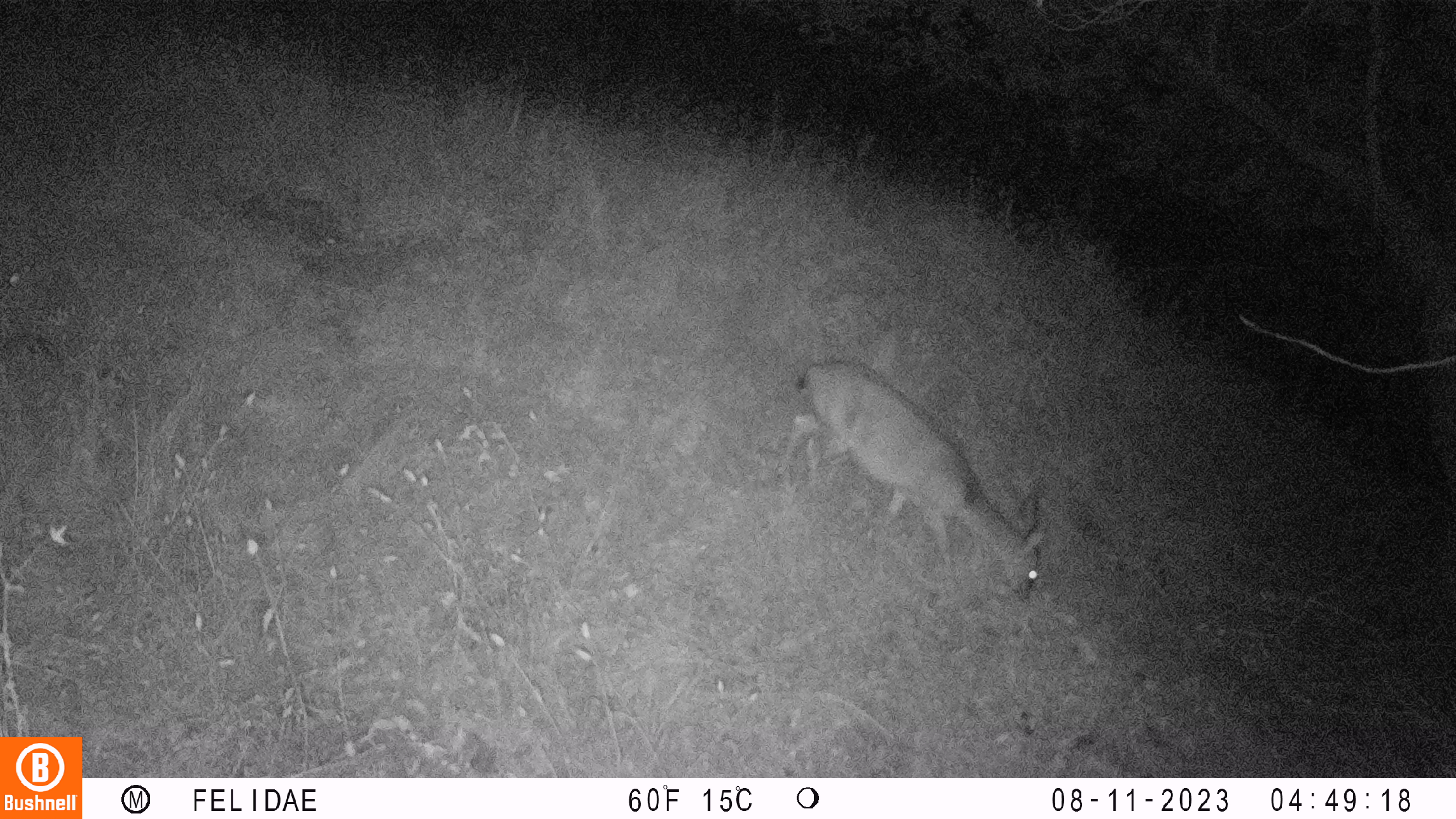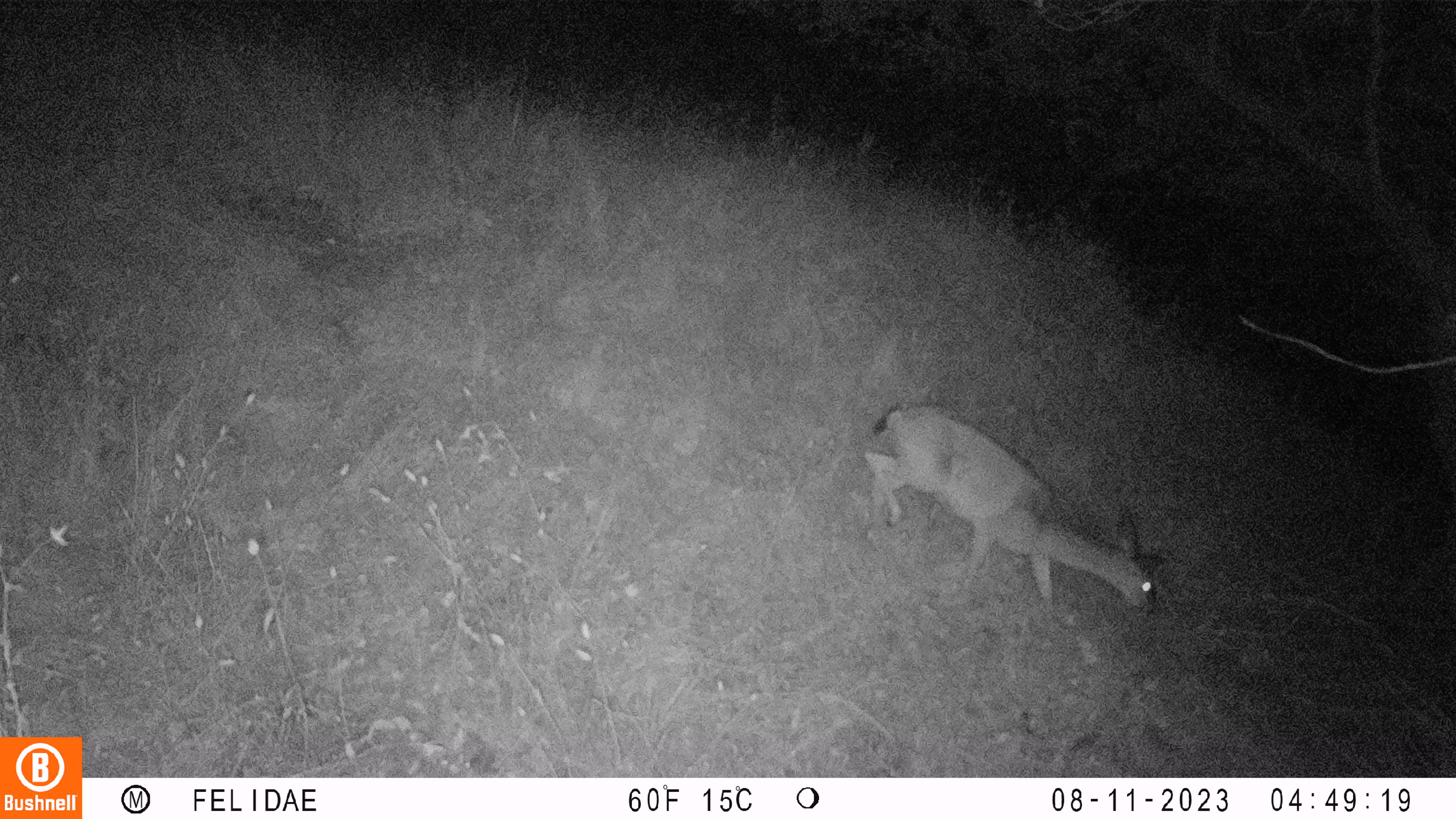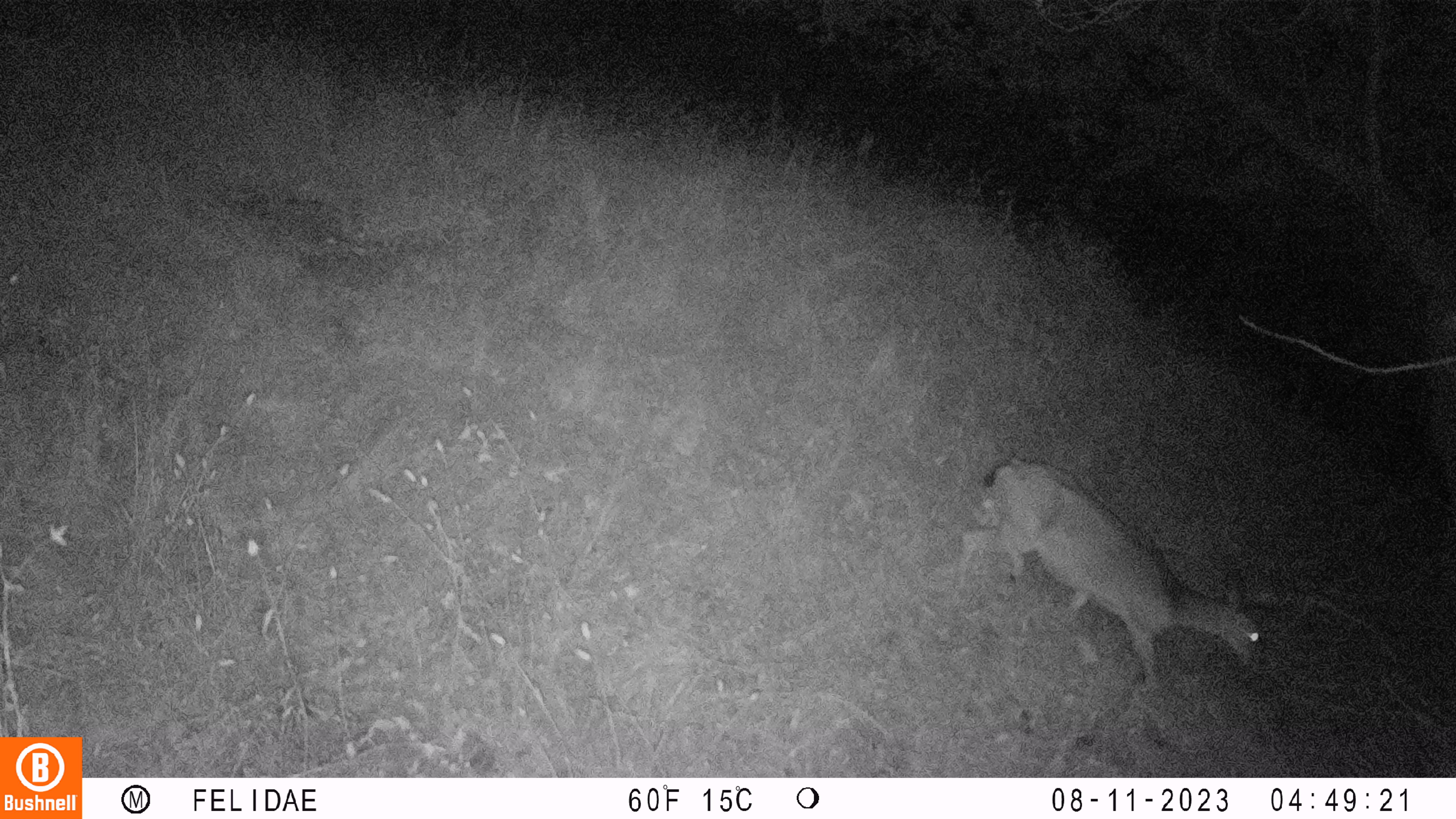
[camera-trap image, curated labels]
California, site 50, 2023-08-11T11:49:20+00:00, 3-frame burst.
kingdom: Animalia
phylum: Chordata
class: Mammalia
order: Artiodactyla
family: Cervidae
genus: Odocoileus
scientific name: Odocoileus hemionus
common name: mule deer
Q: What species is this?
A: Mule deer (Odocoileus hemionus).